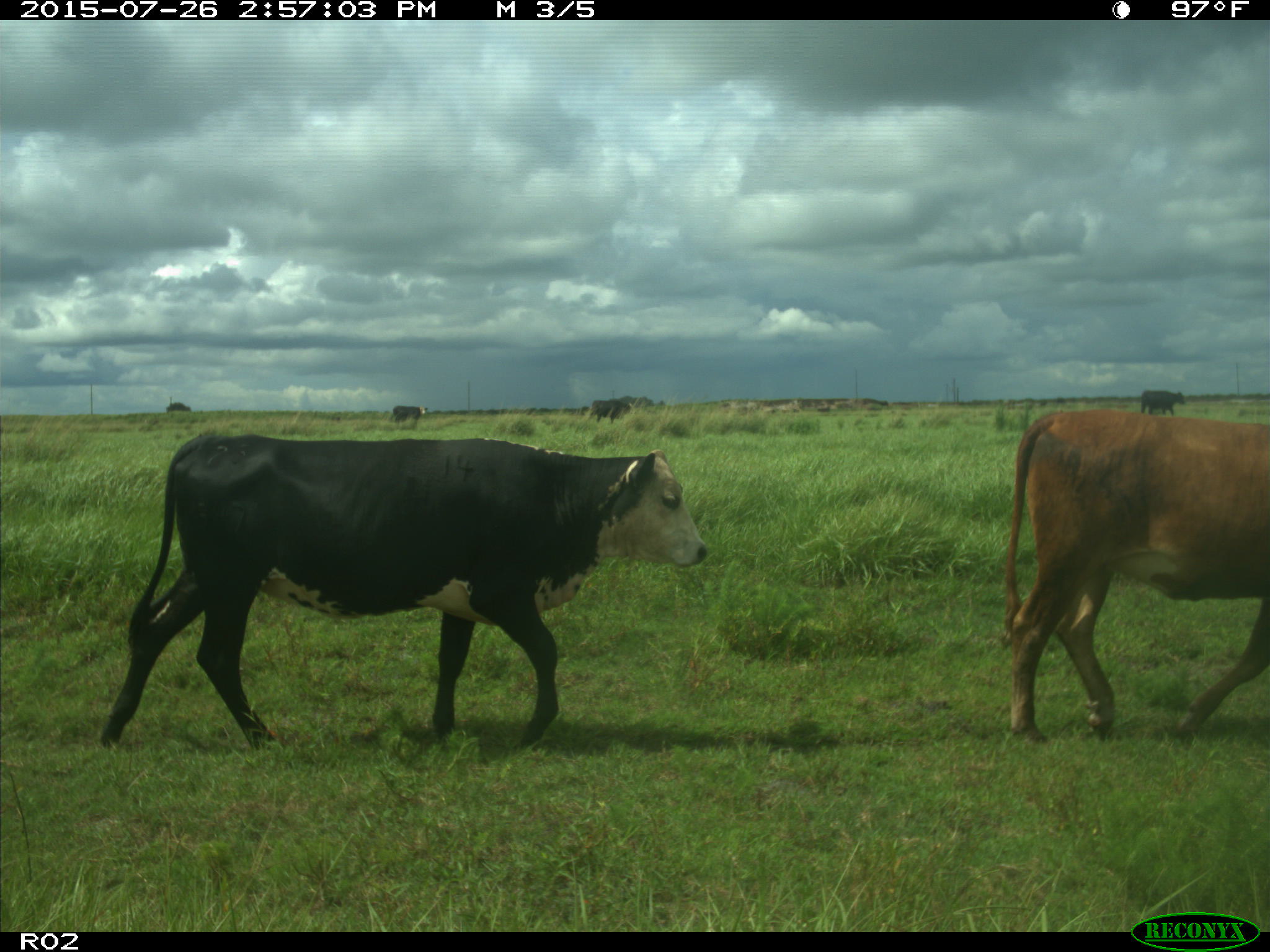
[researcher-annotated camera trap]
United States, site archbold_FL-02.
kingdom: Animalia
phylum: Chordata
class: Mammalia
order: Artiodactyla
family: Bovidae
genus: Bos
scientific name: Bos taurus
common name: domestic cow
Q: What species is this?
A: Bos taurus (domestic cow).